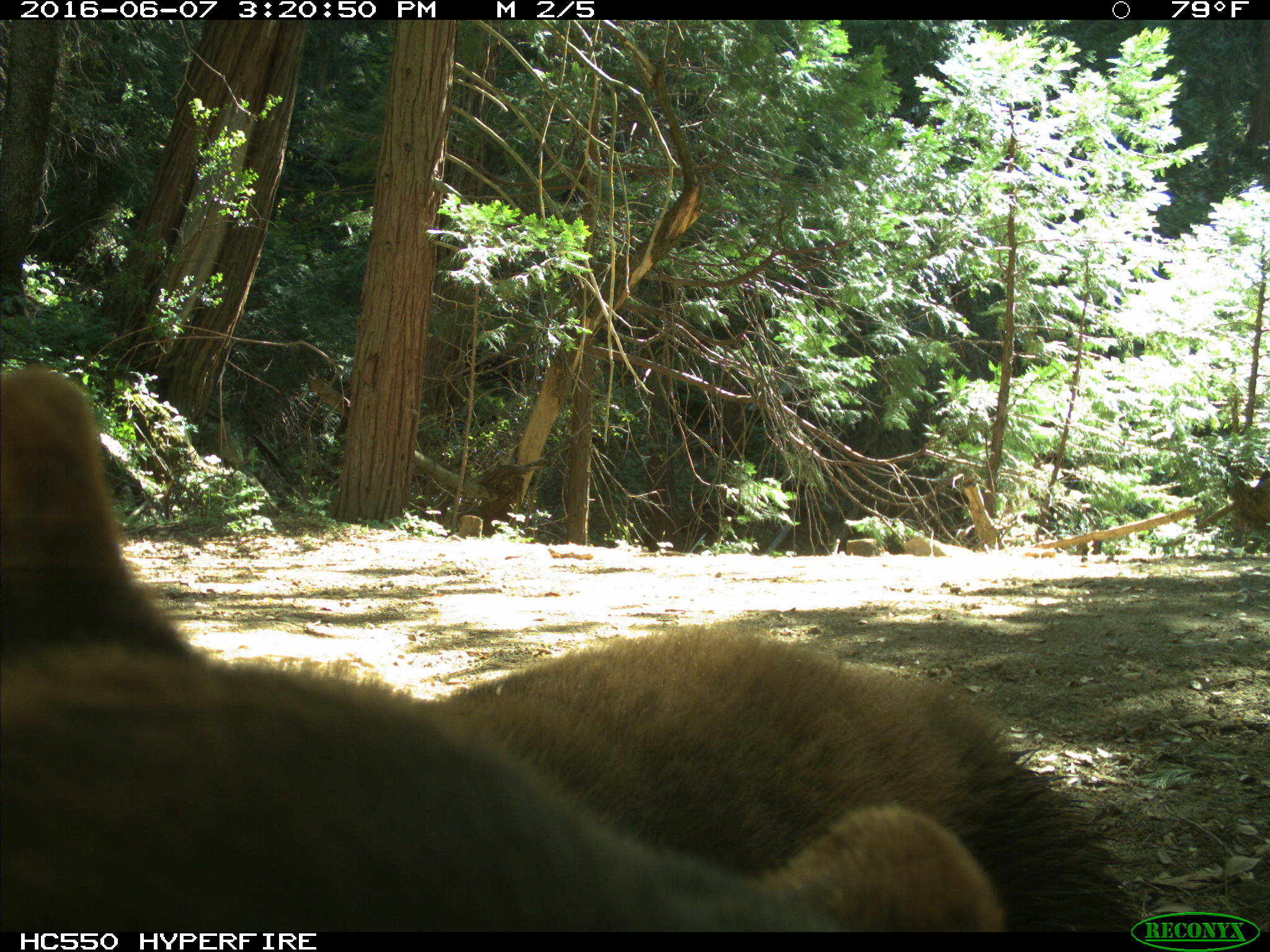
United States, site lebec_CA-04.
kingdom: Animalia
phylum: Chordata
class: Mammalia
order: Carnivora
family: Ursidae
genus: Ursus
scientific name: Ursus americanus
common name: american black bear